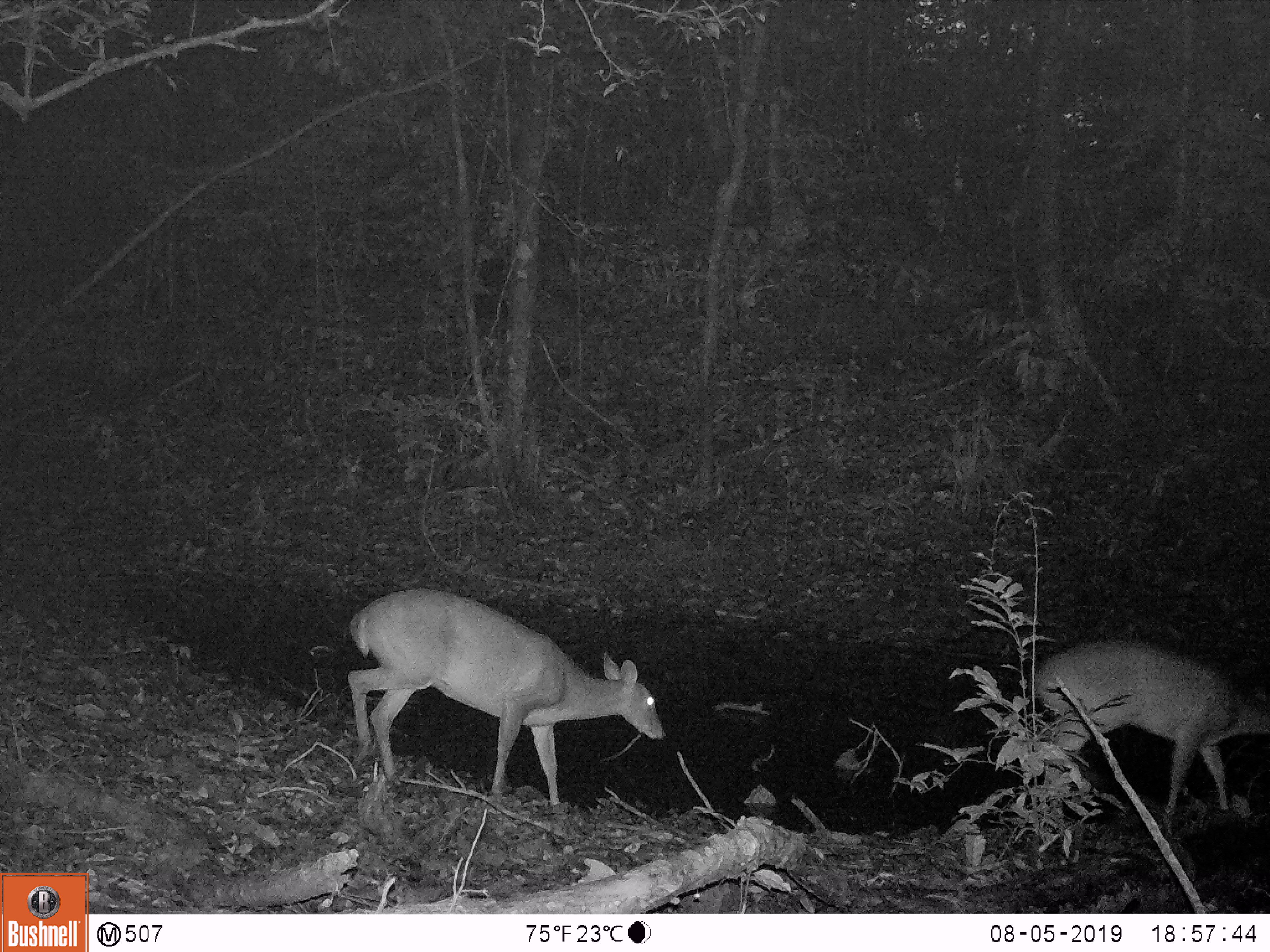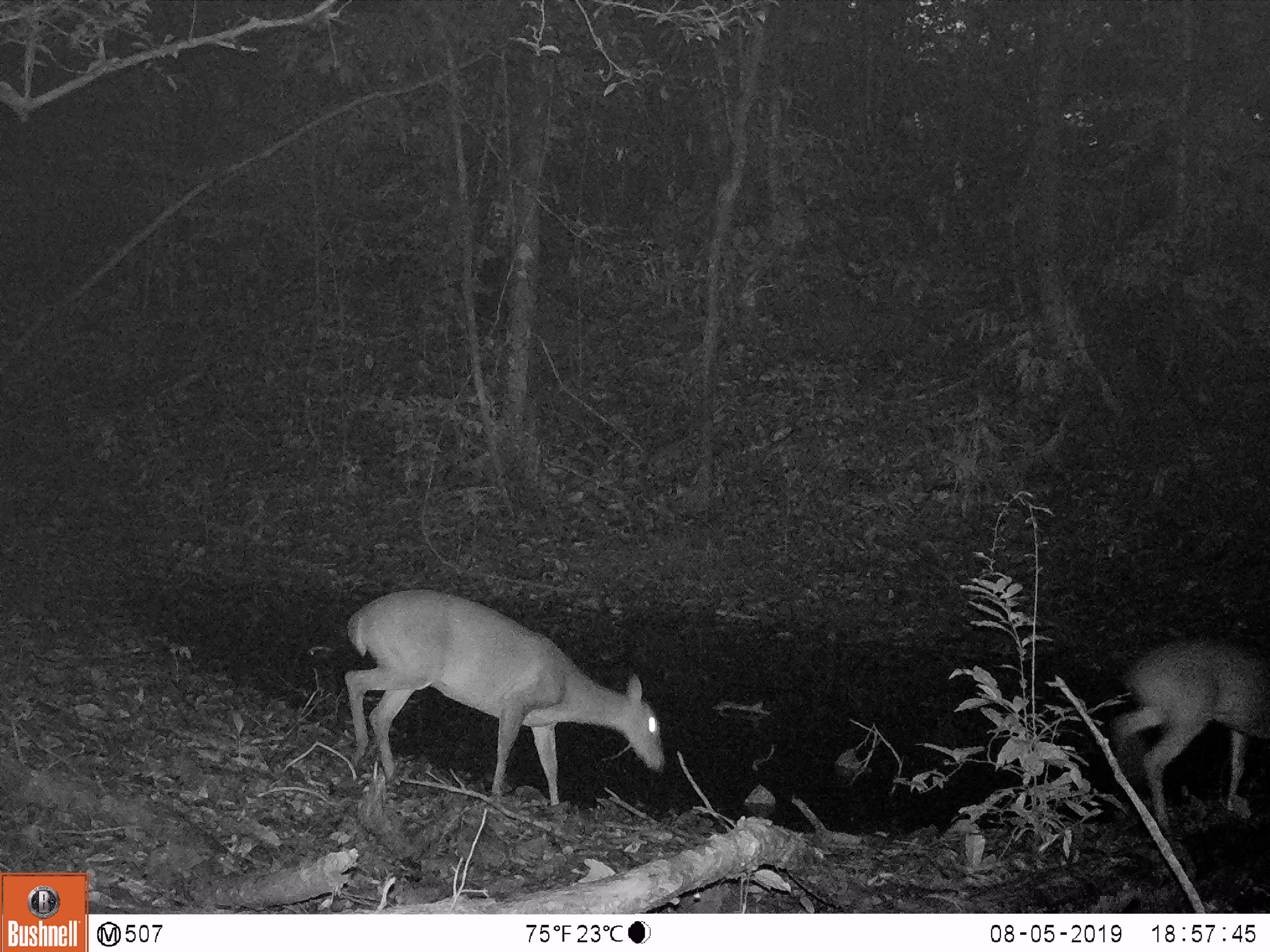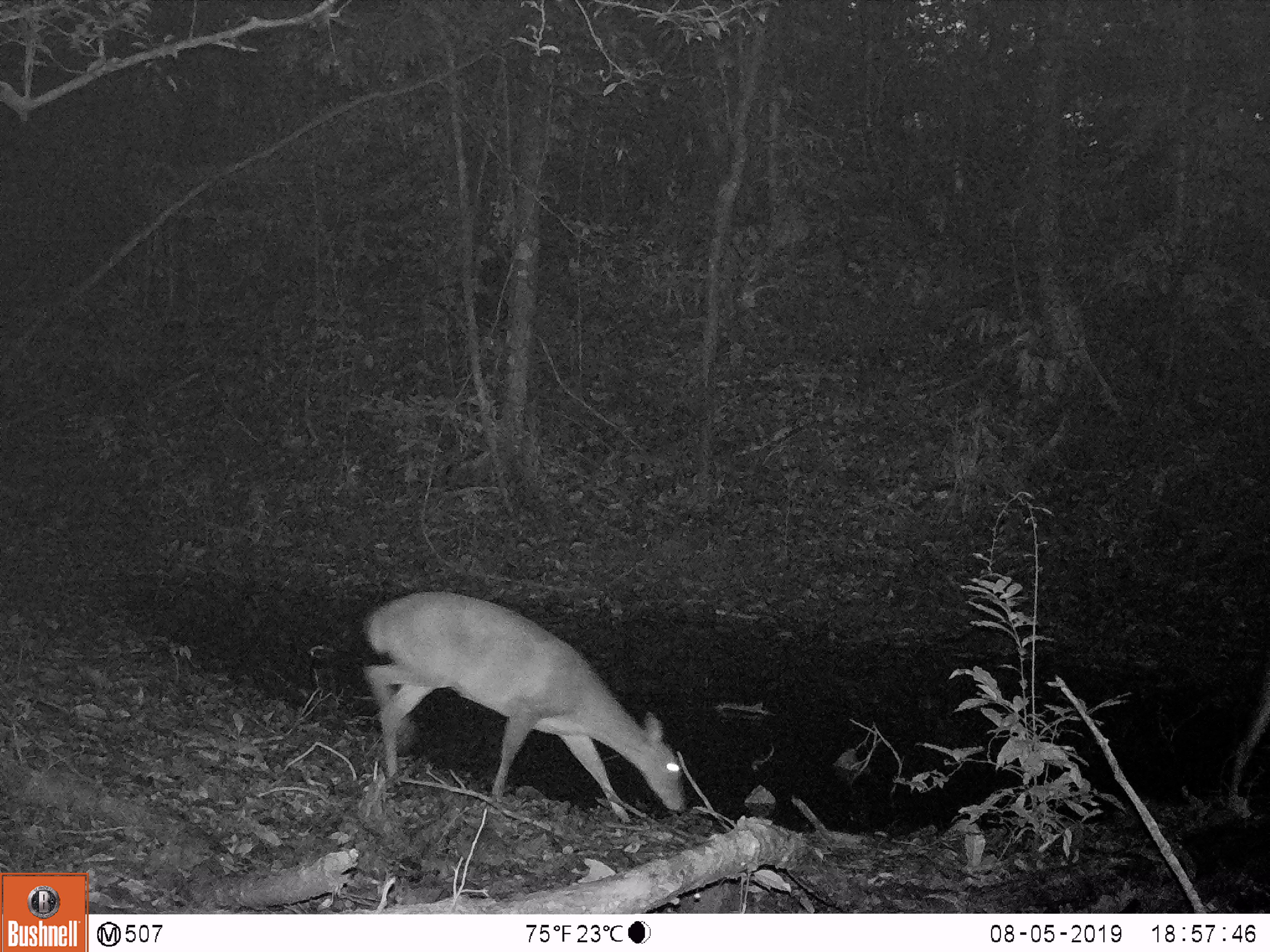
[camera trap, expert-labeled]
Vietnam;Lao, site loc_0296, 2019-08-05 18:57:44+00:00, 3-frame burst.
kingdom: Animalia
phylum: Chordata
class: Mammalia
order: Artiodactyla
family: Cervidae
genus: Muntiacus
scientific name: Muntiacus vuquangensis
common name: large-antlered muntjac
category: large antlered muntjac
Large antlered muntjac (large-antlered muntjac) (Muntiacus vuquangensis). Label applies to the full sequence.